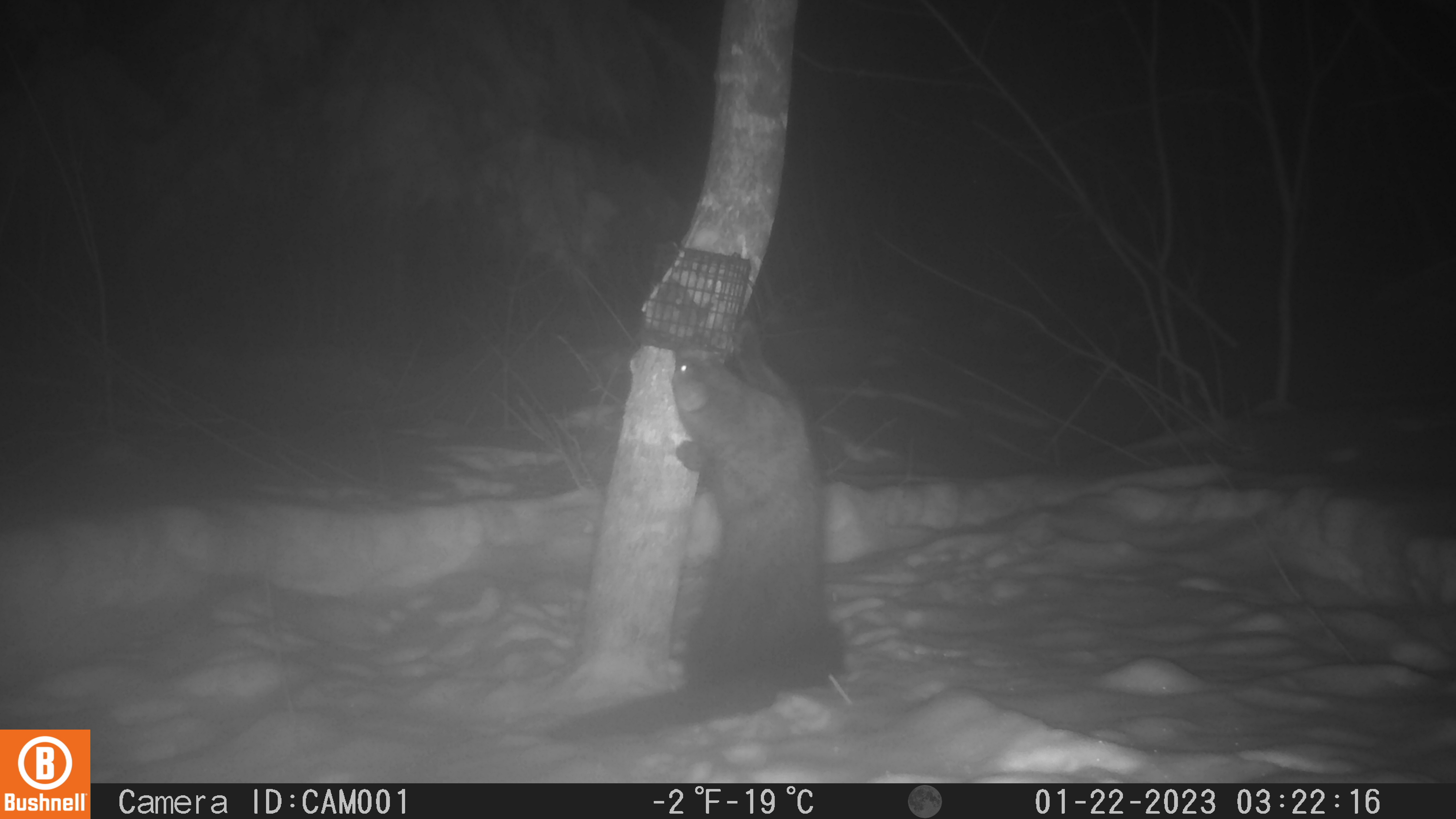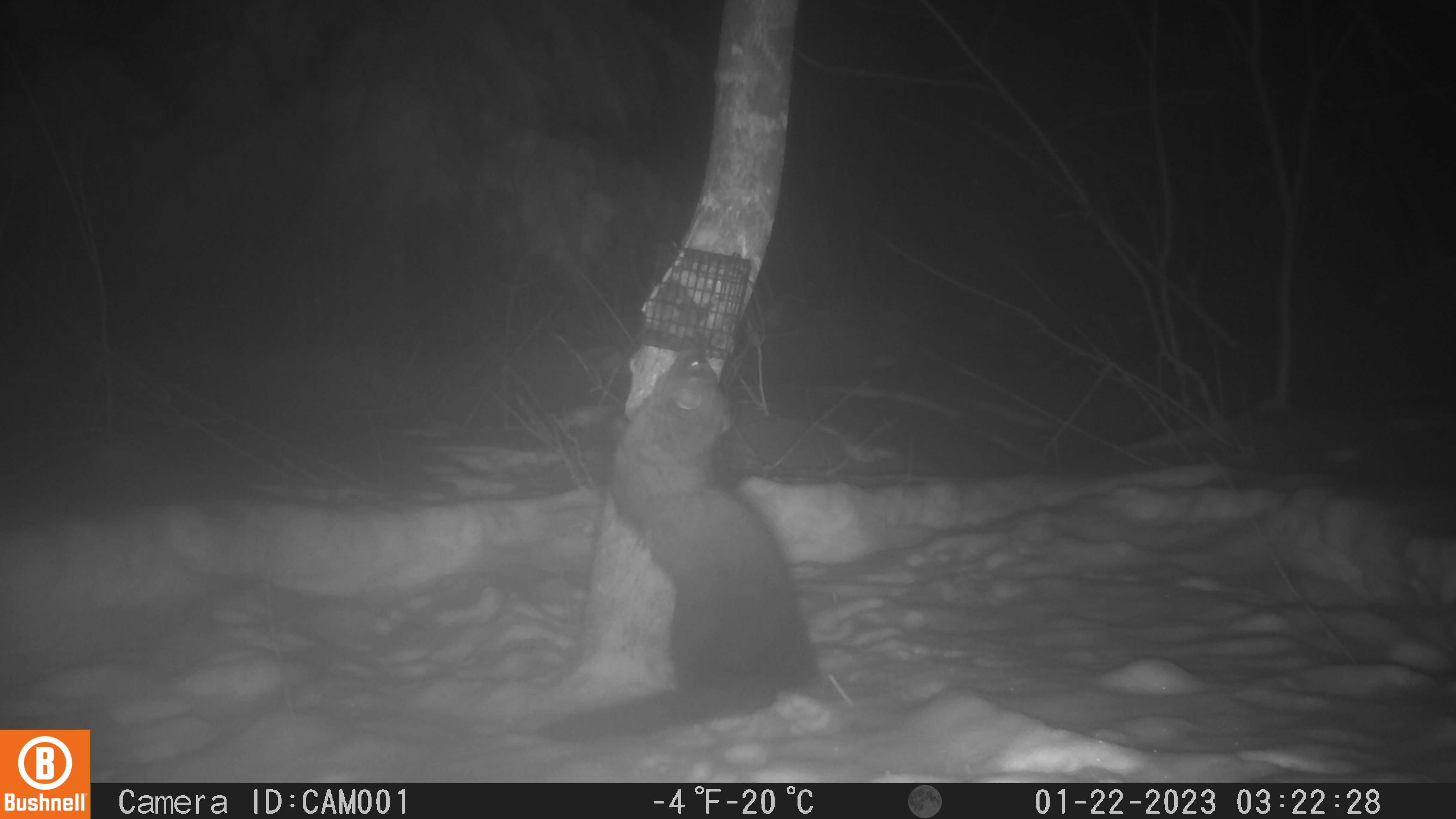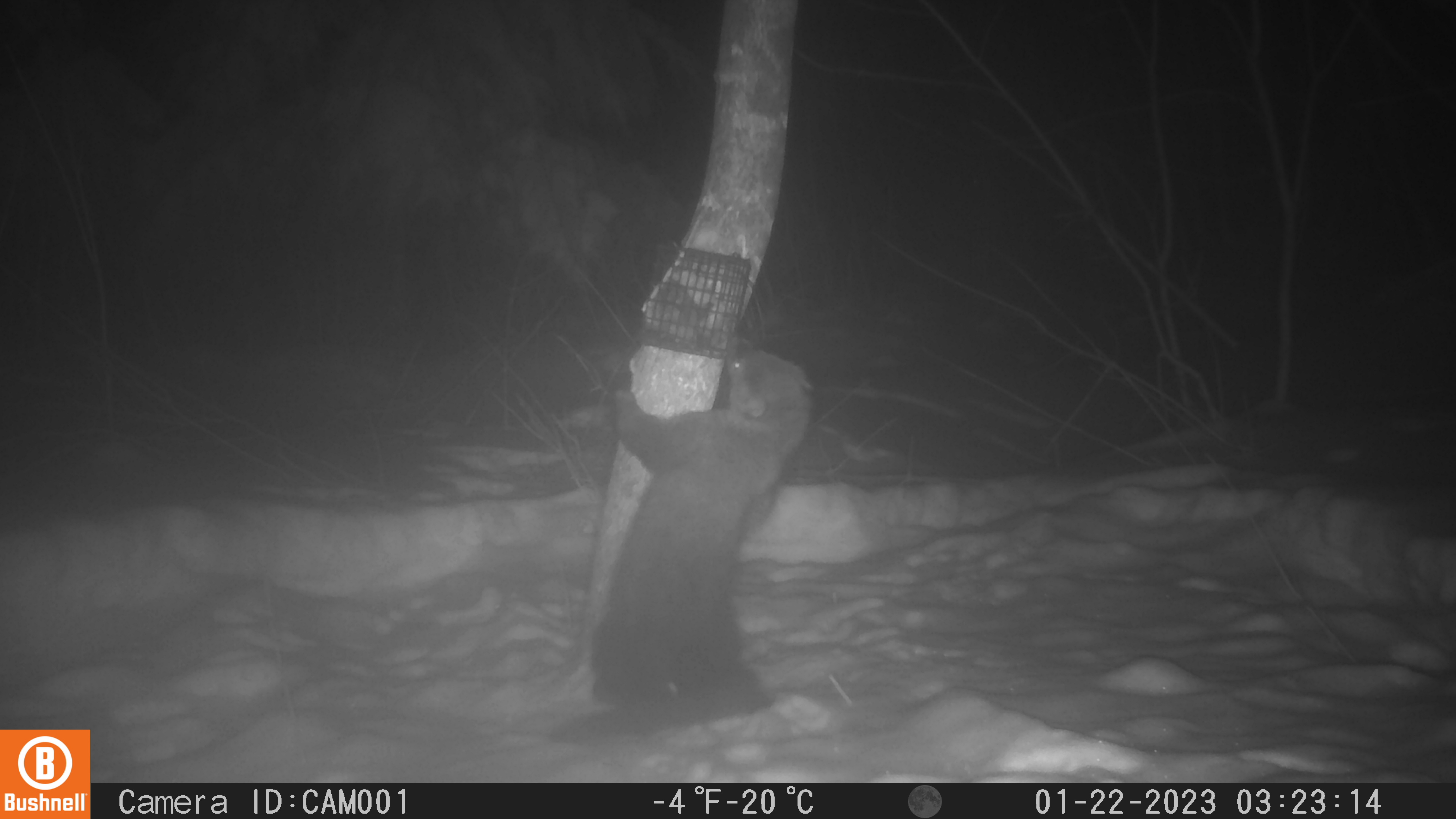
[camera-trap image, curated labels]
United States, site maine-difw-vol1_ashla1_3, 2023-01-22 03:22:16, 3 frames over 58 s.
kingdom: Animalia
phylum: Chordata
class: Mammalia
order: Carnivora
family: Mustelidae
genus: Pekania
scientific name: Pekania pennanti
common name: fisher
Fisher (Pekania pennanti).